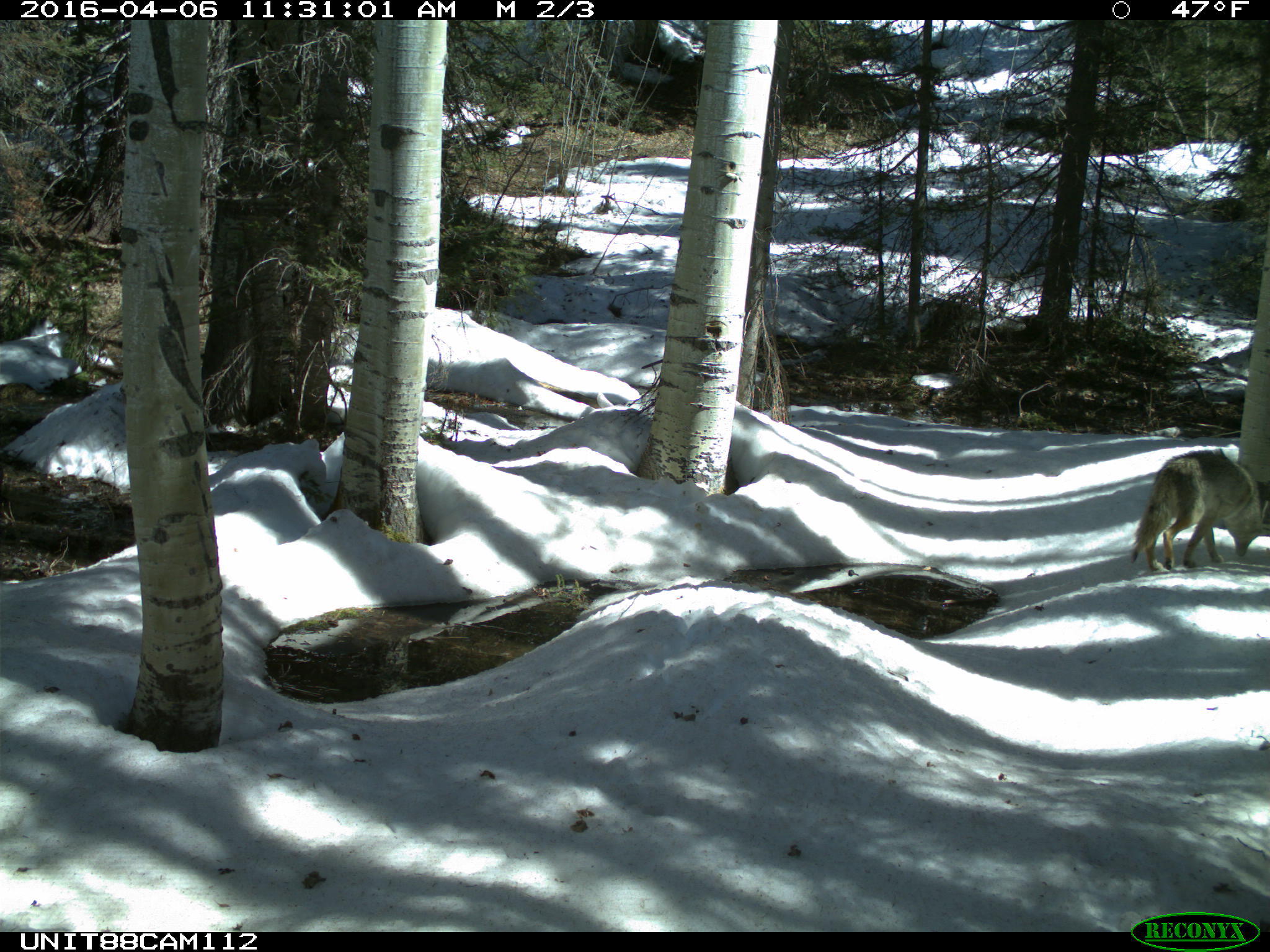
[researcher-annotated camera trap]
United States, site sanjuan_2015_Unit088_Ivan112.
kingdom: Animalia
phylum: Chordata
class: Mammalia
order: Carnivora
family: Canidae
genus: Canis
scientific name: Canis latrans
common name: coyote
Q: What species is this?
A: Canis latrans (coyote).